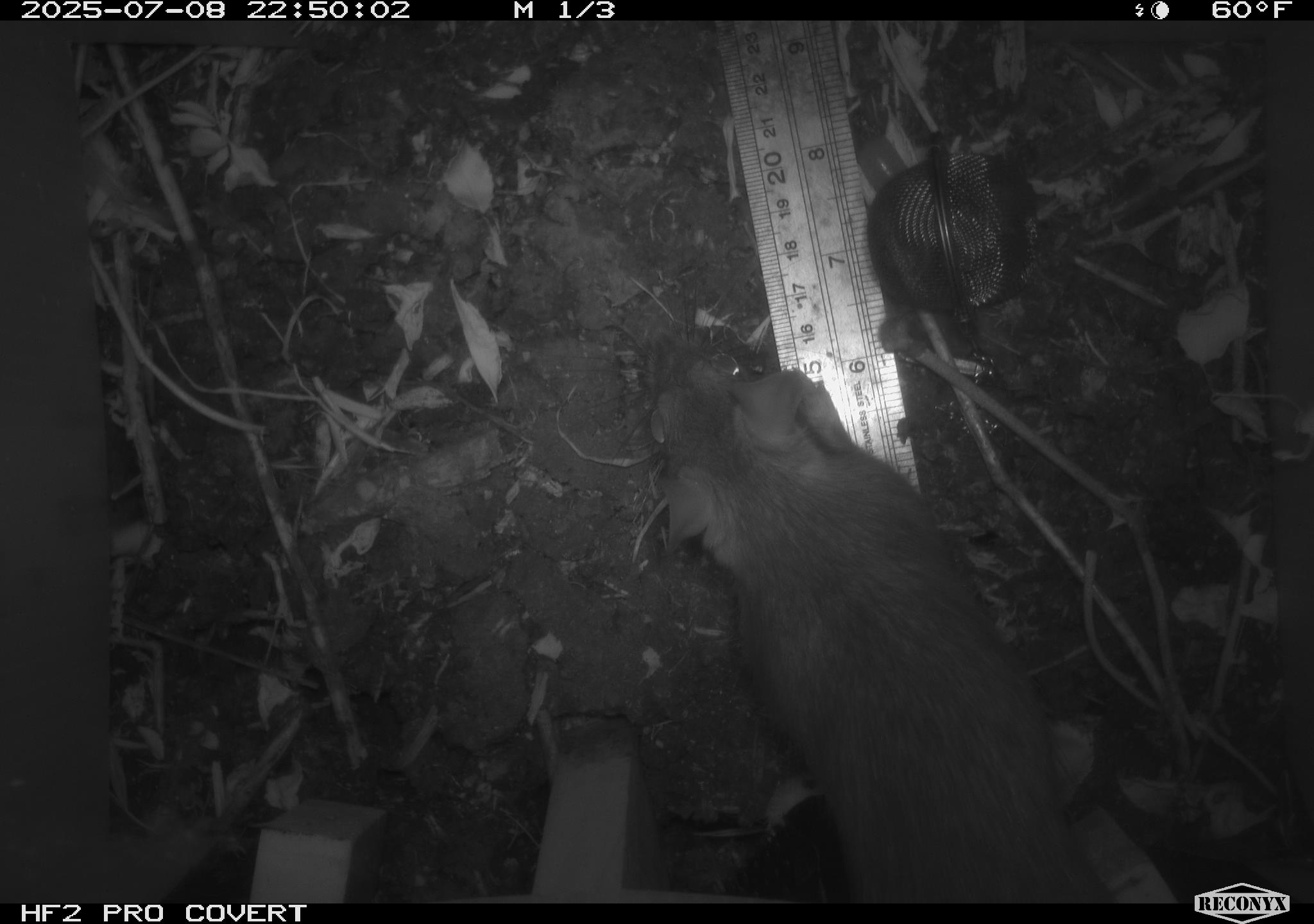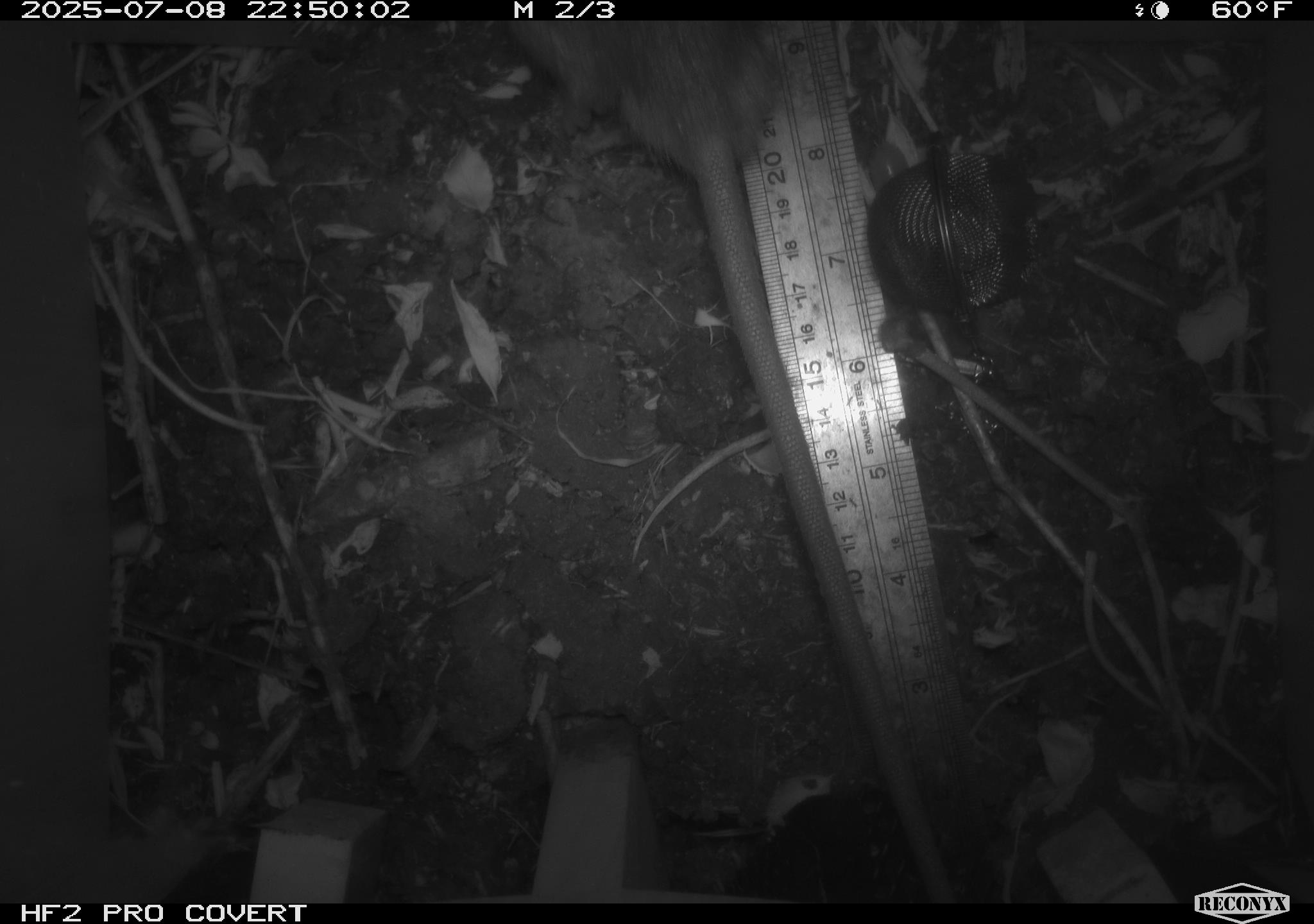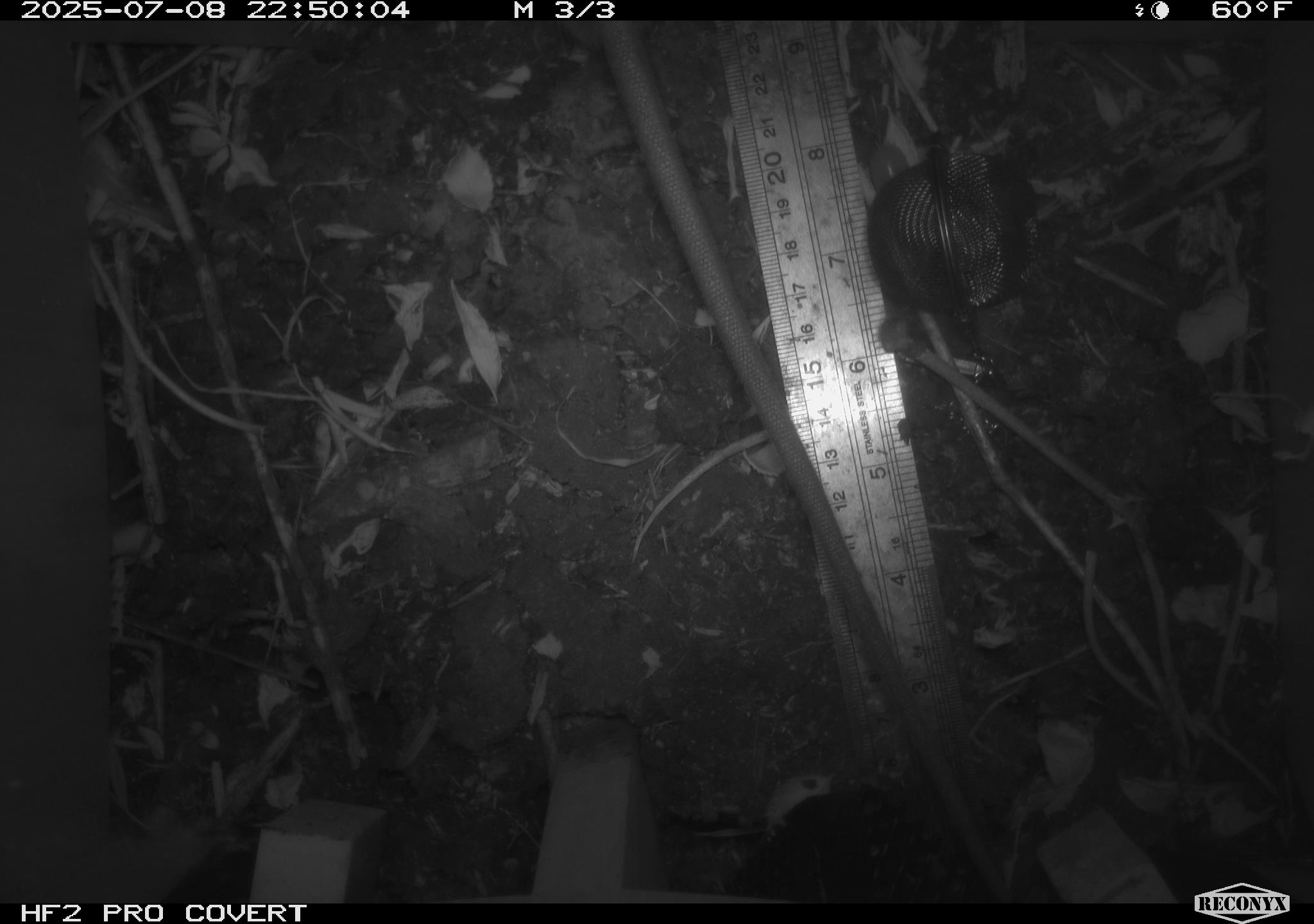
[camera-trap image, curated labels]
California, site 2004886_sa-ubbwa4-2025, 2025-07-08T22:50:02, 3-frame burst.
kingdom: Animalia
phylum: Chordata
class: Mammalia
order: Rodentia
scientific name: Rodentia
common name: rodent